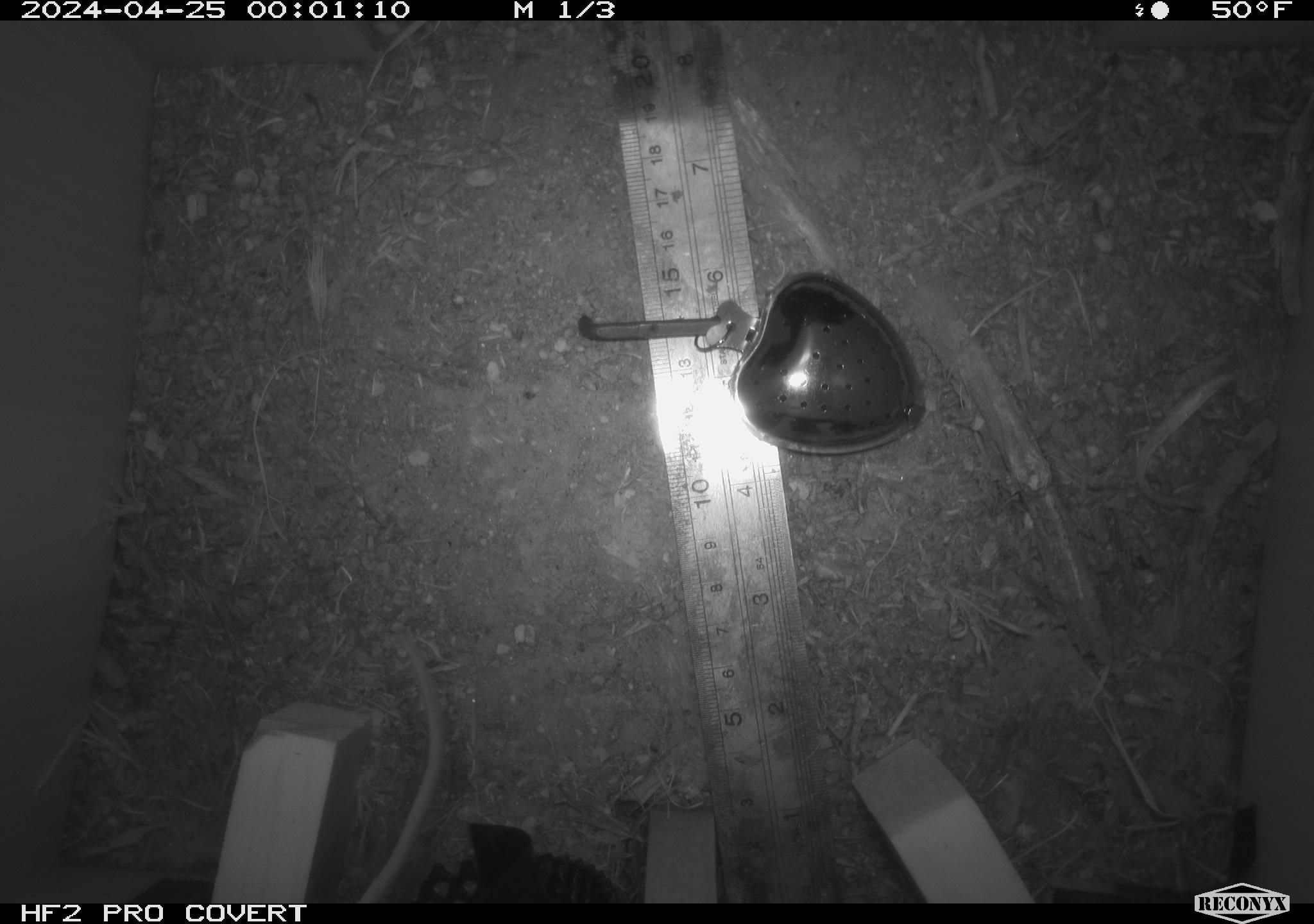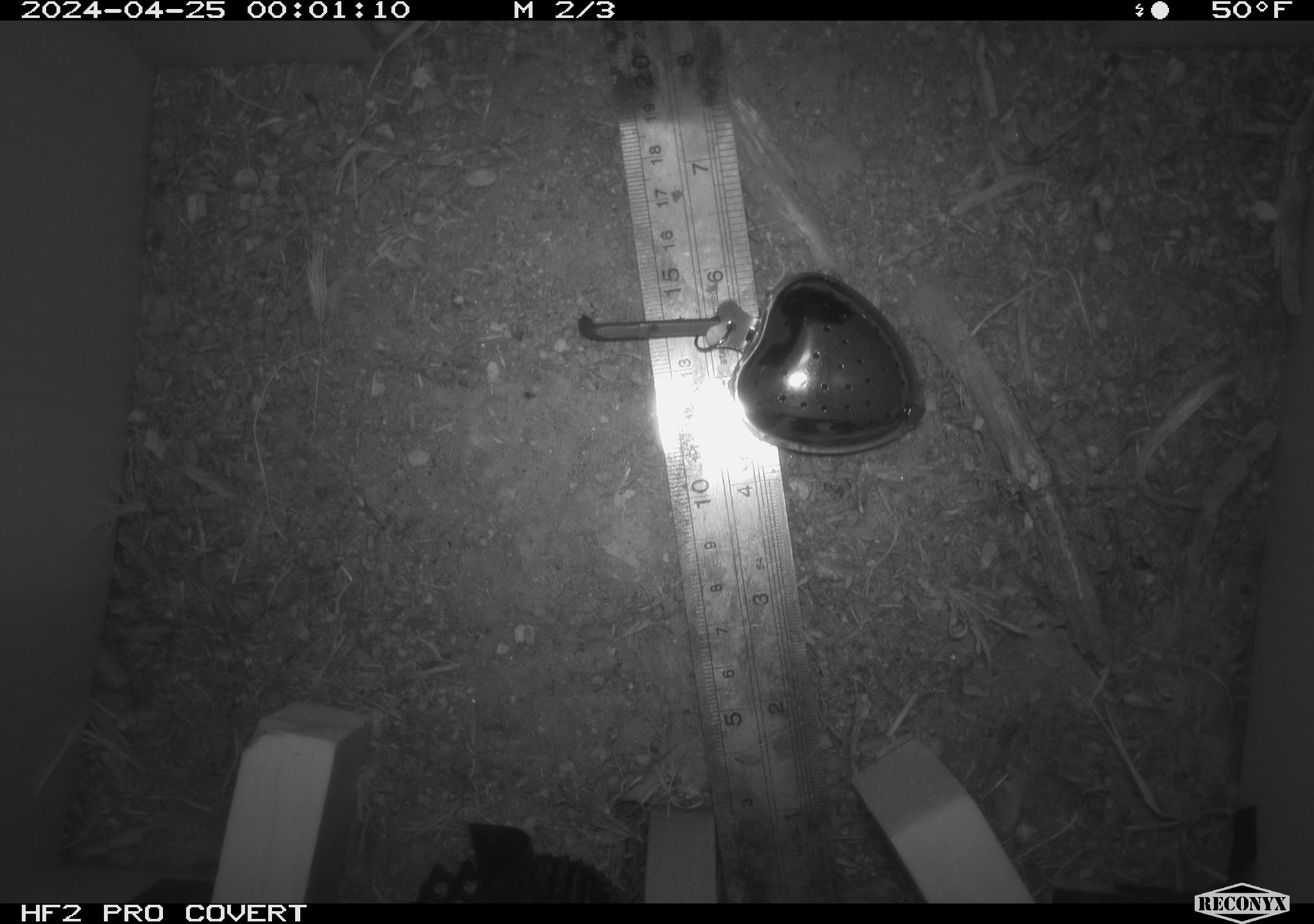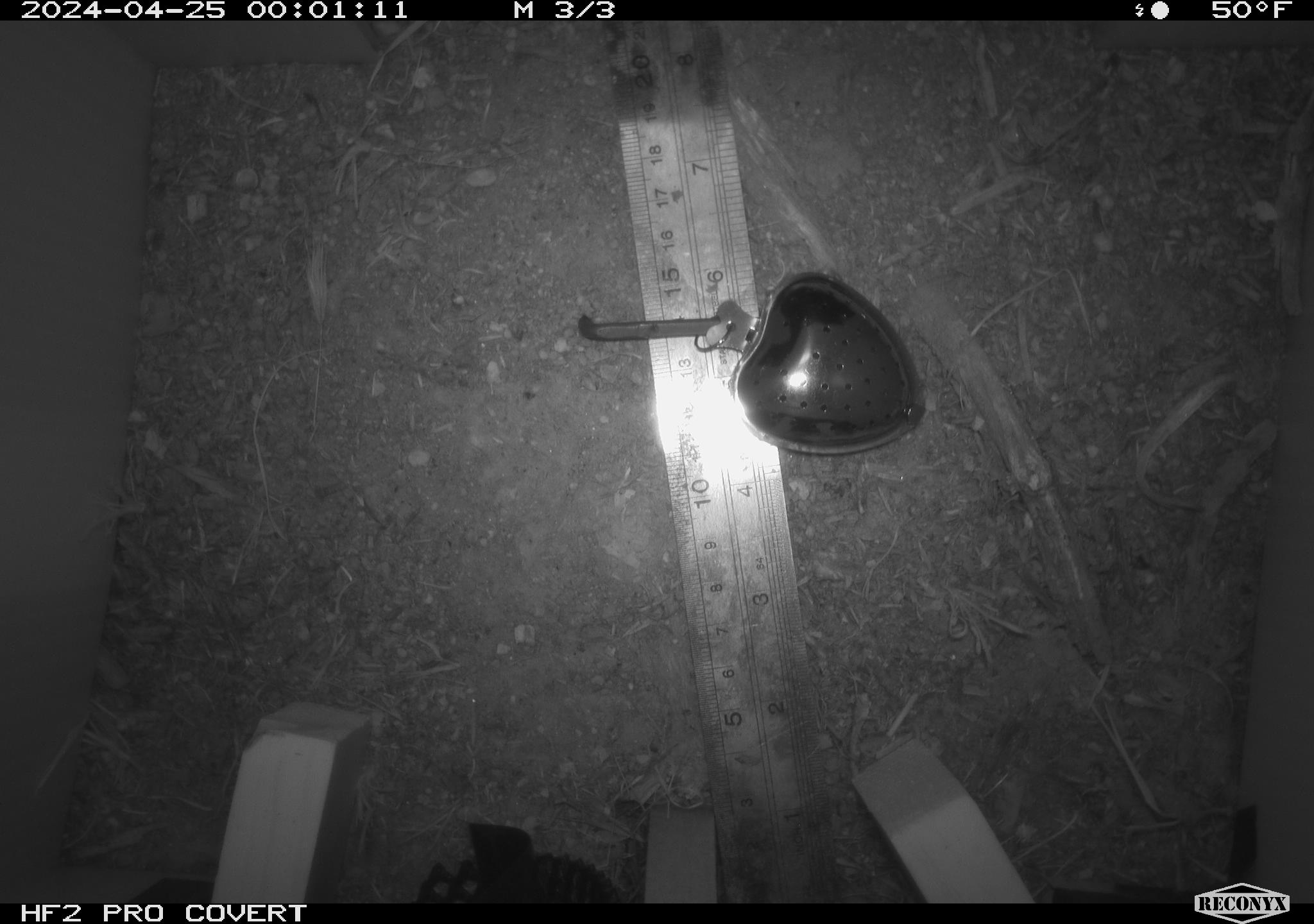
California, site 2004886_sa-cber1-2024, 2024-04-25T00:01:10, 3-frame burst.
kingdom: Animalia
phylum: Chordata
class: Mammalia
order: Rodentia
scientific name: Rodentia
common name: mouse species